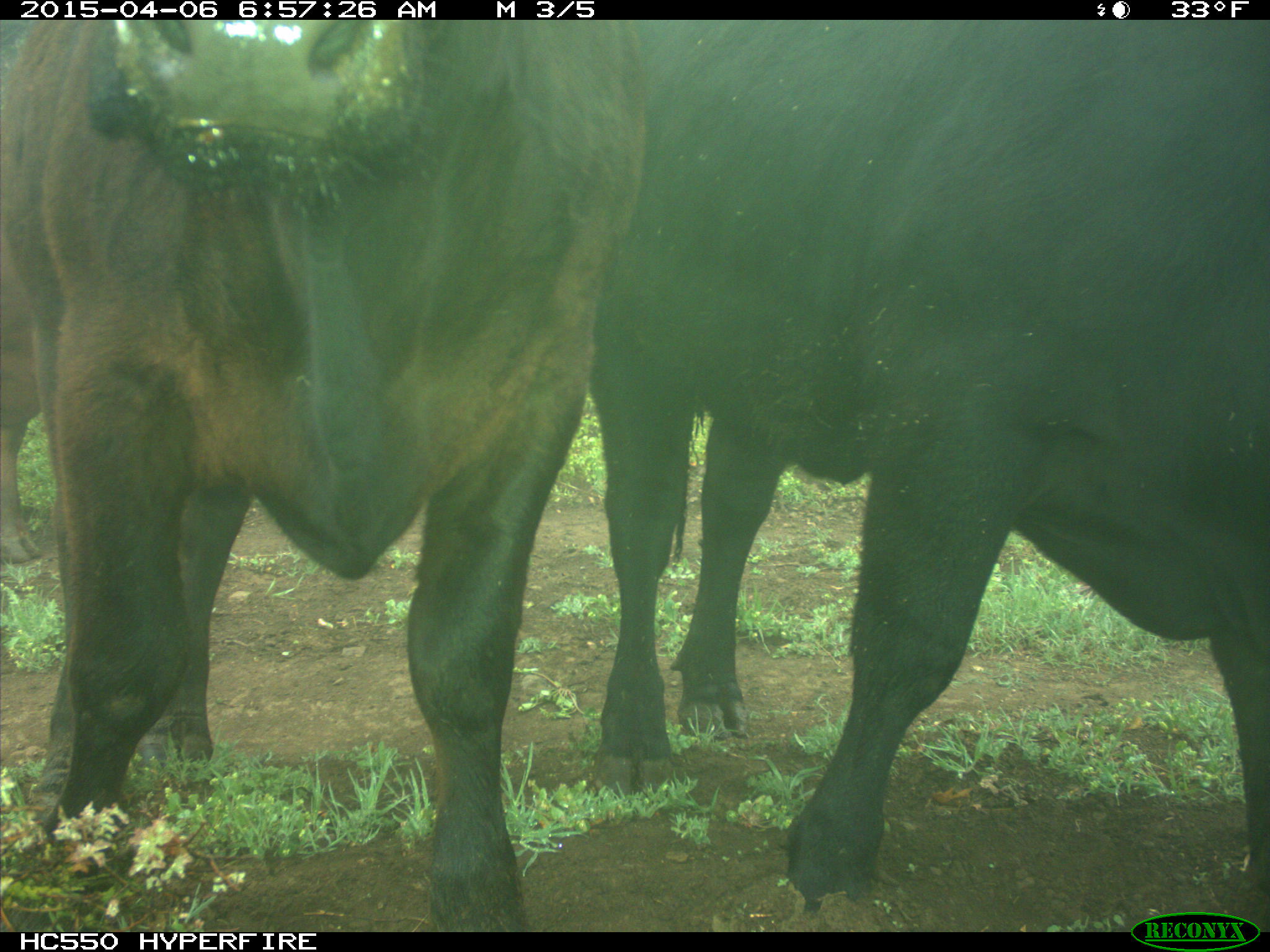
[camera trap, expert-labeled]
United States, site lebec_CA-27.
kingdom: Animalia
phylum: Chordata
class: Mammalia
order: Artiodactyla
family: Bovidae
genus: Bos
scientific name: Bos taurus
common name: domestic cow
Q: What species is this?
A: Bos taurus (domestic cow).